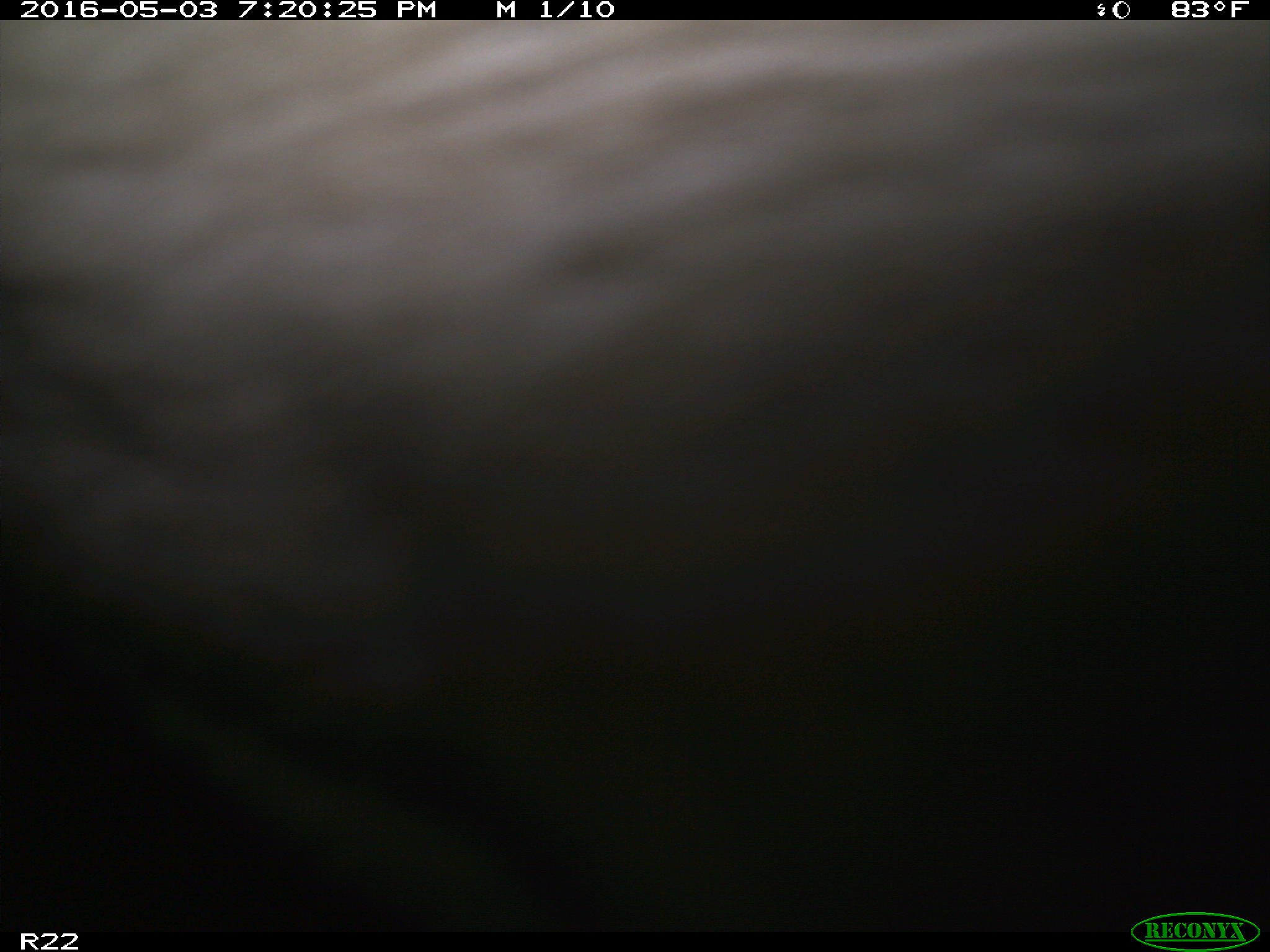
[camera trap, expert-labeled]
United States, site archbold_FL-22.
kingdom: Animalia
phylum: Chordata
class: Mammalia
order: Artiodactyla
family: Bovidae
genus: Bos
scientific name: Bos taurus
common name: domestic cow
Bos taurus (domestic cow).